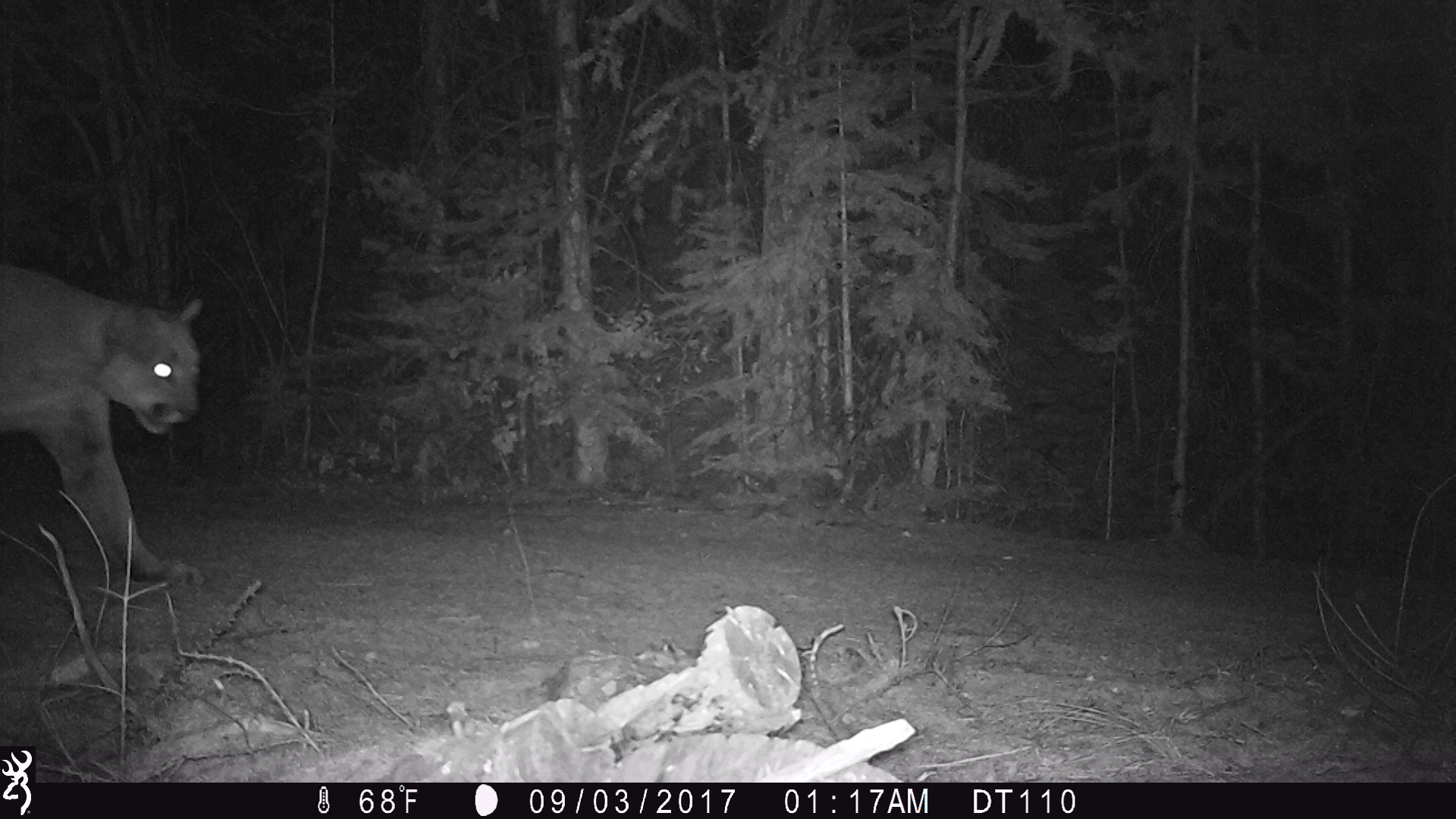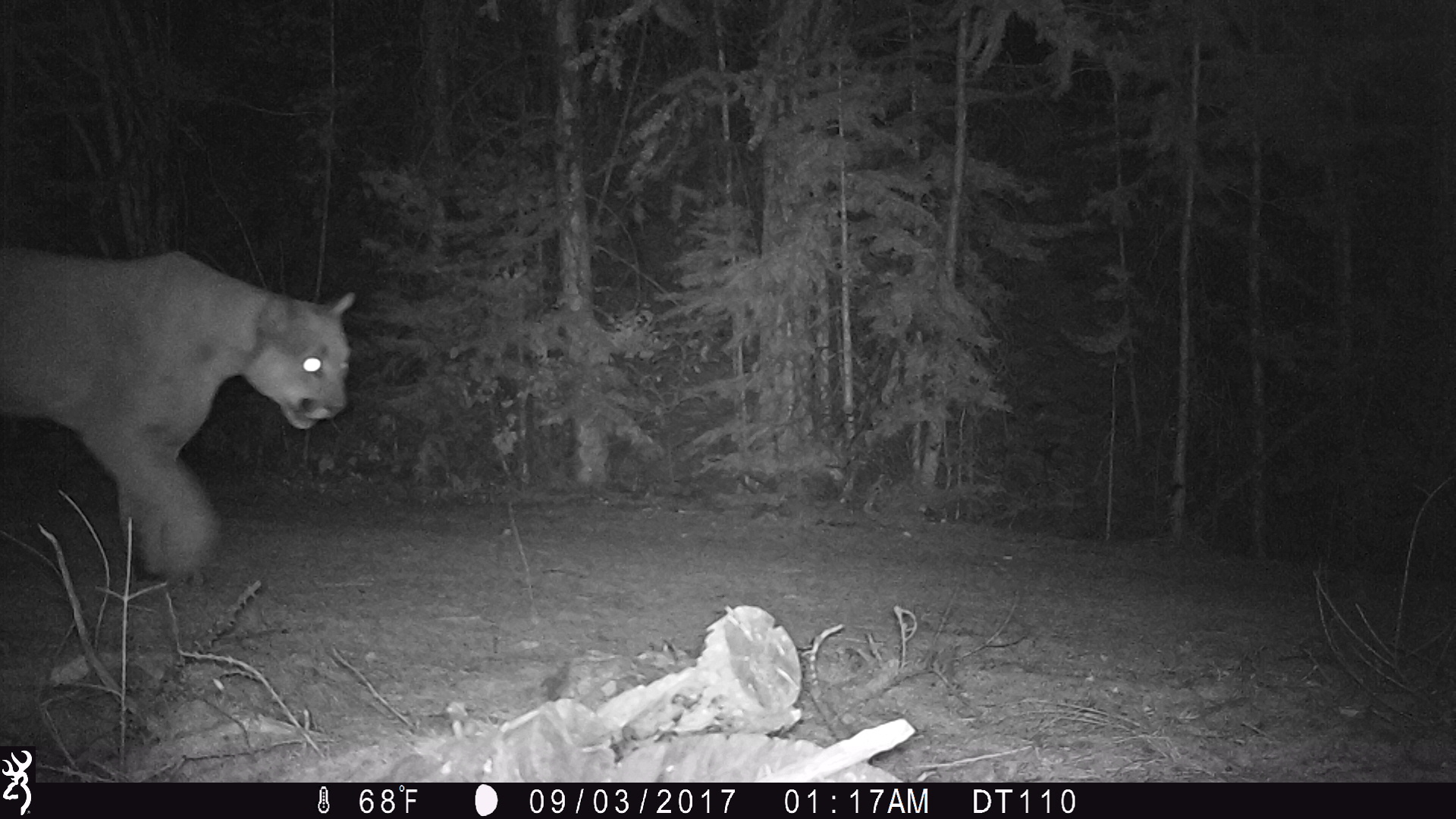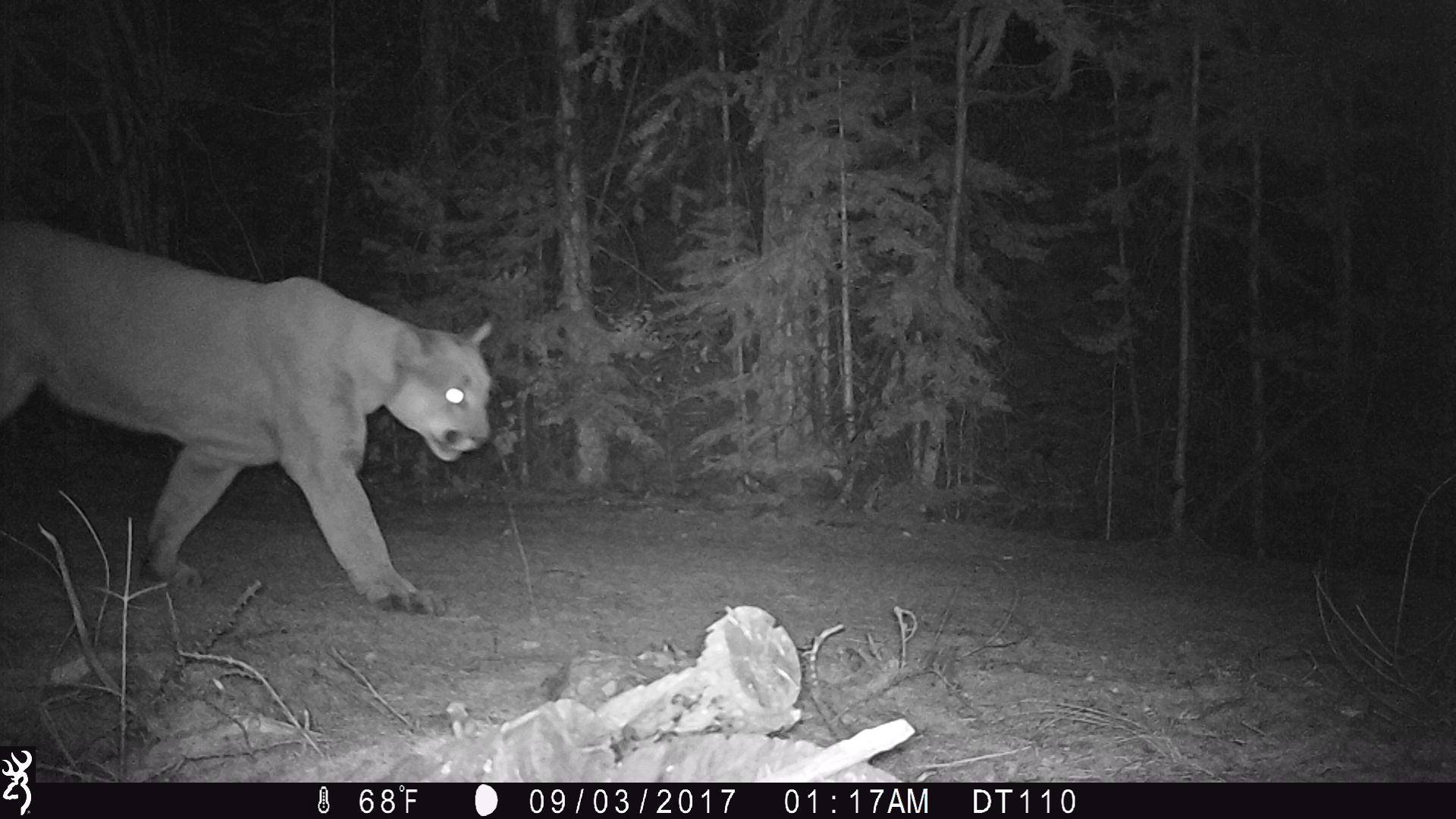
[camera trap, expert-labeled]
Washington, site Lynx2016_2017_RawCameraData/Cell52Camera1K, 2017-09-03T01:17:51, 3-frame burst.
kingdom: Animalia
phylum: Chordata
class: Mammalia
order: Carnivora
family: Felidae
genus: Puma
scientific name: Puma concolor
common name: mountain lion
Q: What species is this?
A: Puma concolor (mountain lion).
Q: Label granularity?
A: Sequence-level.